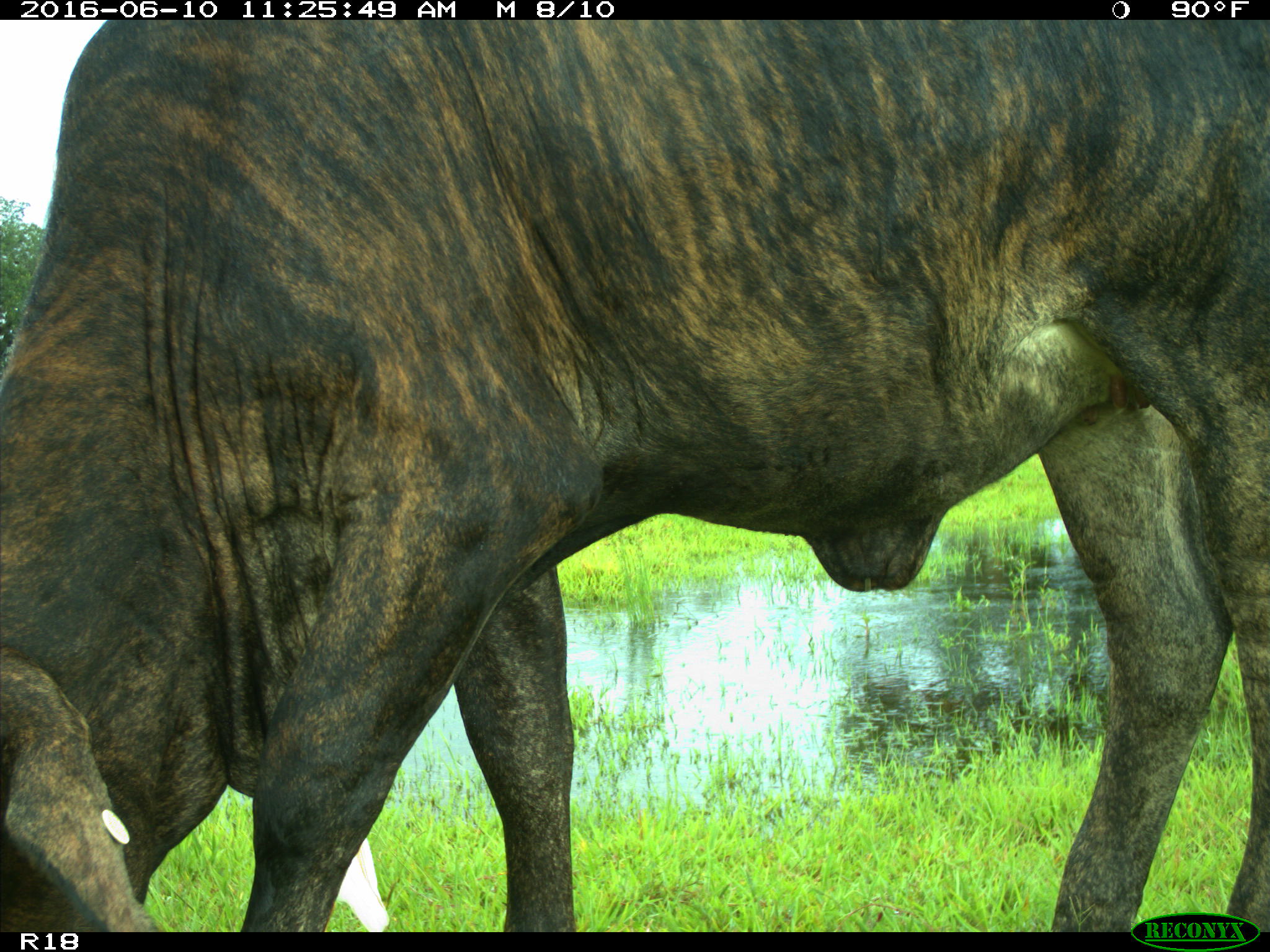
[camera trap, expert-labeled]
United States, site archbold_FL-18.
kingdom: Animalia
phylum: Chordata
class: Mammalia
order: Artiodactyla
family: Bovidae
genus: Bos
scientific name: Bos taurus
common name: domestic cow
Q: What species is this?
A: Bos taurus (domestic cow).